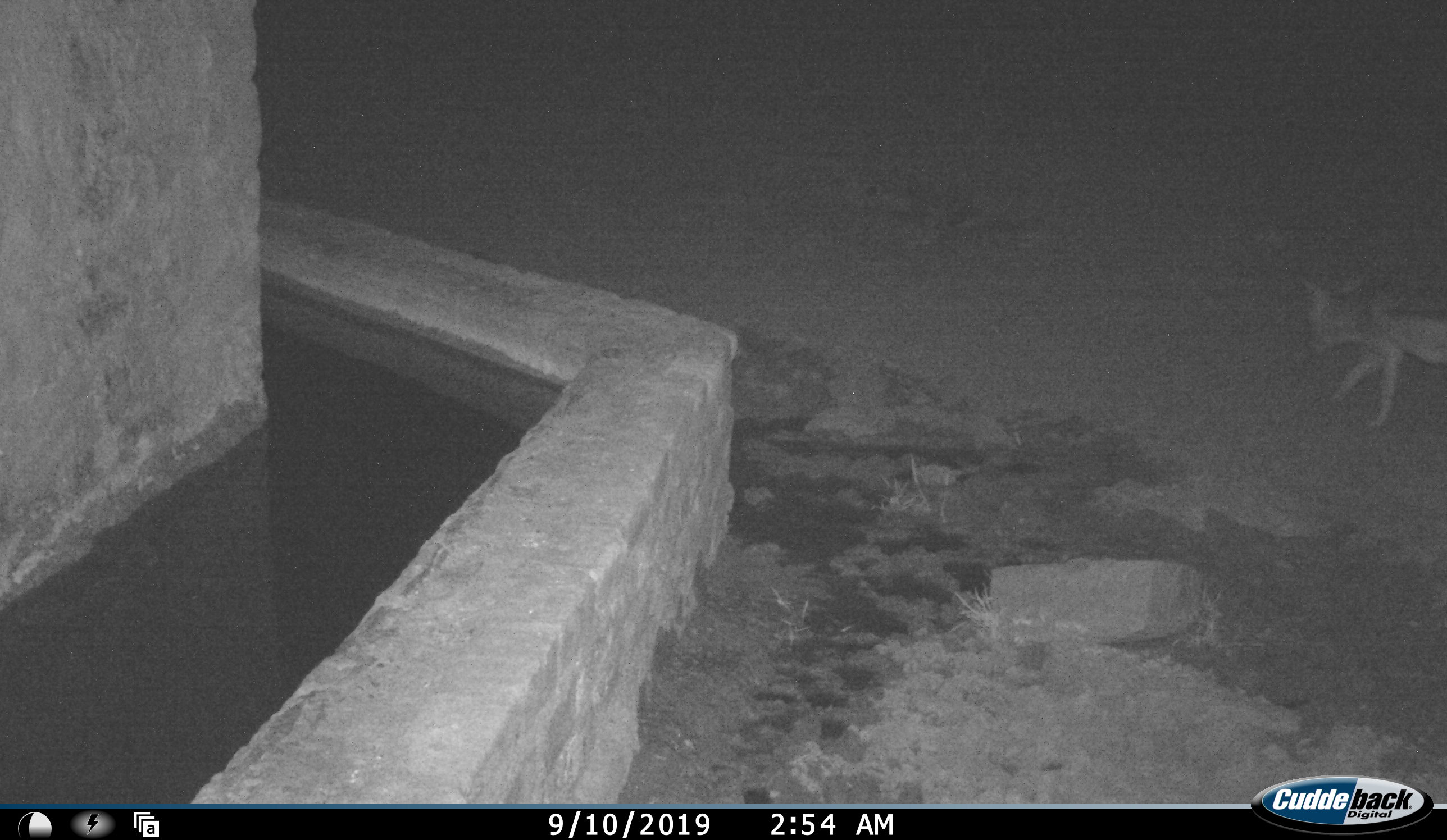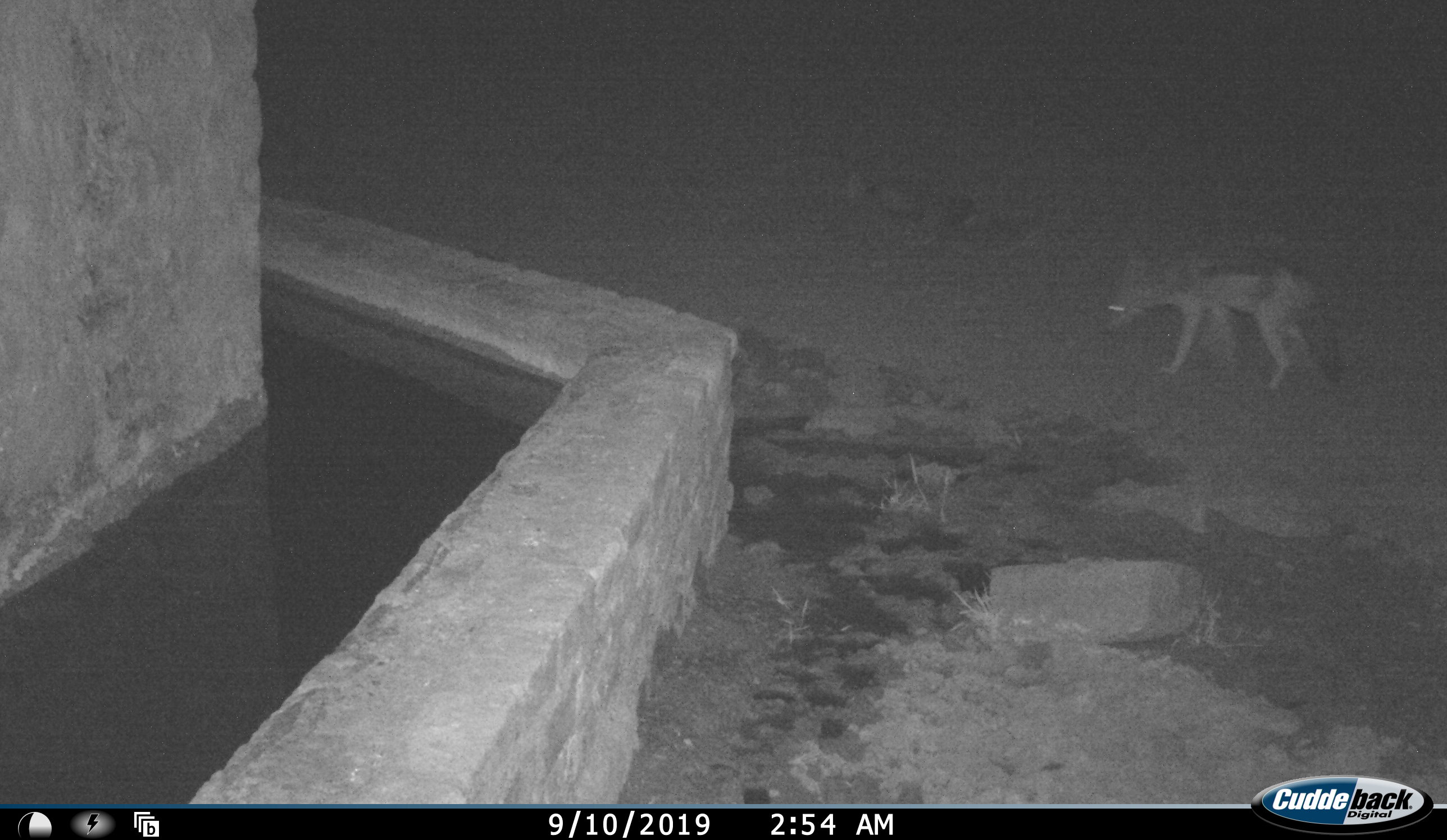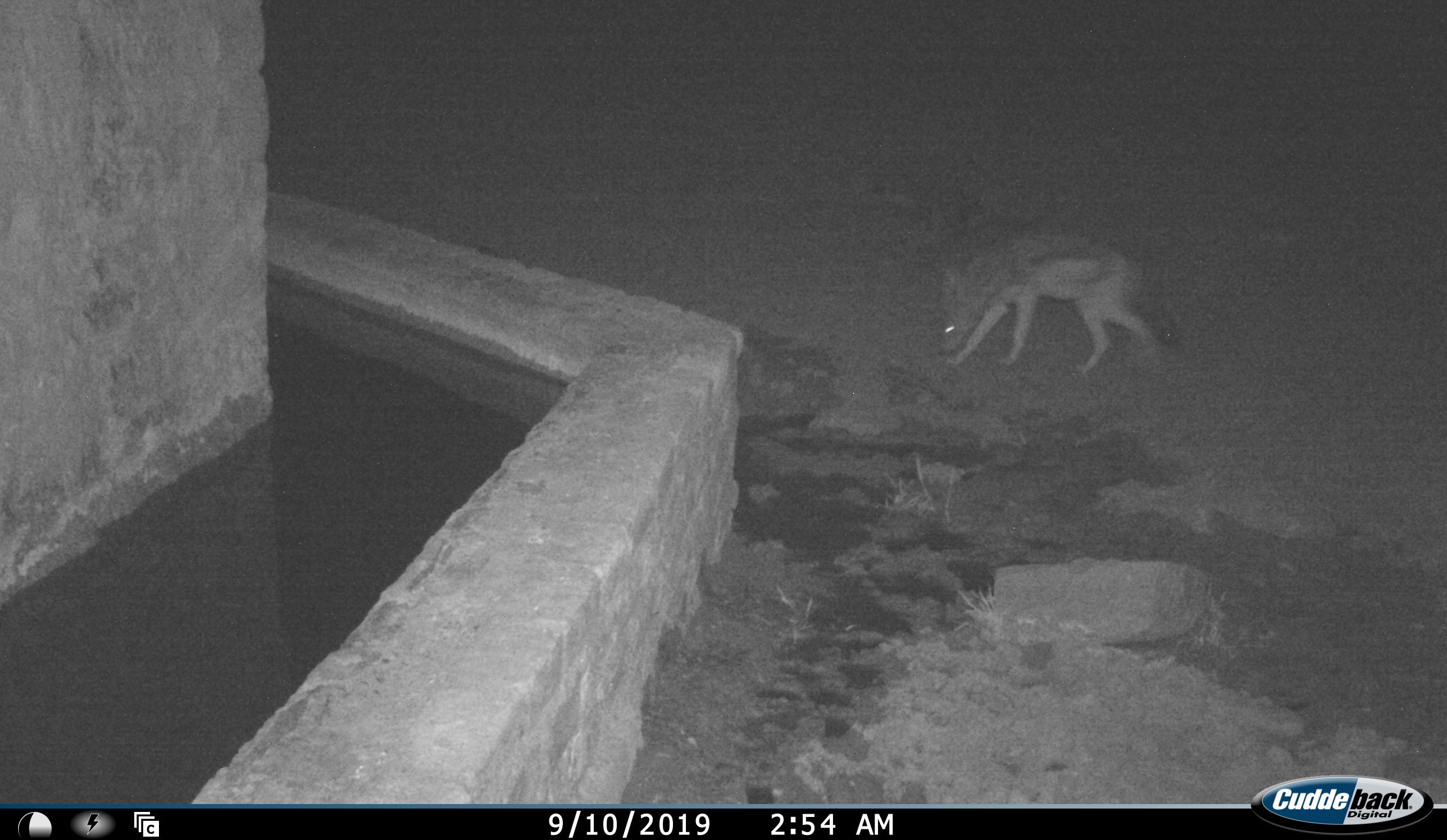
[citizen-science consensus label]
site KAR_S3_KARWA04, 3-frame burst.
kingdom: Animalia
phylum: Chordata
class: Mammalia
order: Carnivora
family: Canidae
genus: Lupulella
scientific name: Lupulella mesomelas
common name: black-backed jackal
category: jackalblackbacked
Jackalblackbacked (black-backed jackal) (Lupulella mesomelas), count 1. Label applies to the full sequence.